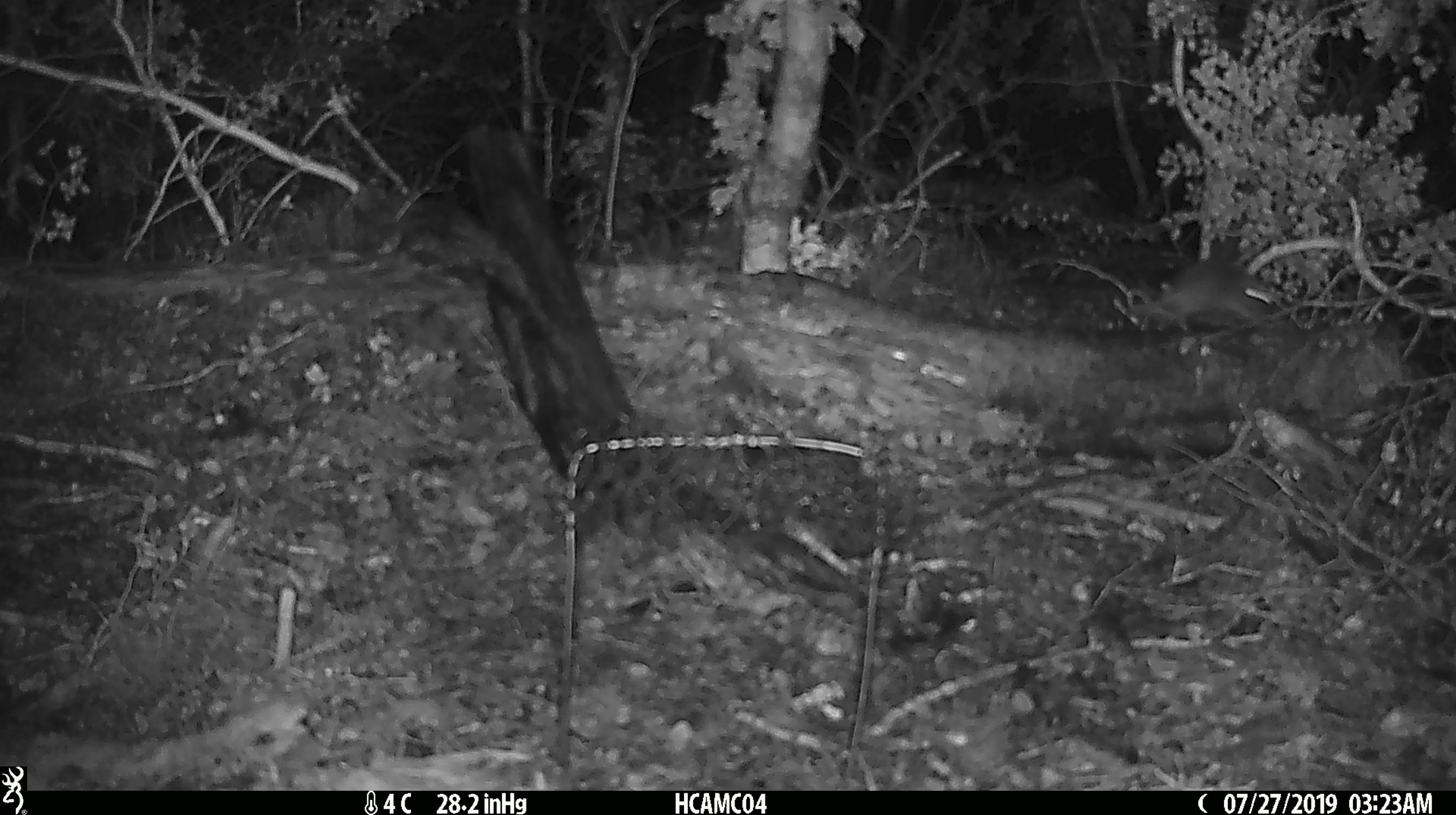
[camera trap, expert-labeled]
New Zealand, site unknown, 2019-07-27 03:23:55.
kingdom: Animalia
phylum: Chordata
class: Mammalia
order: Rodentia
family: Muridae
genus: Mus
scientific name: Mus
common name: mouse